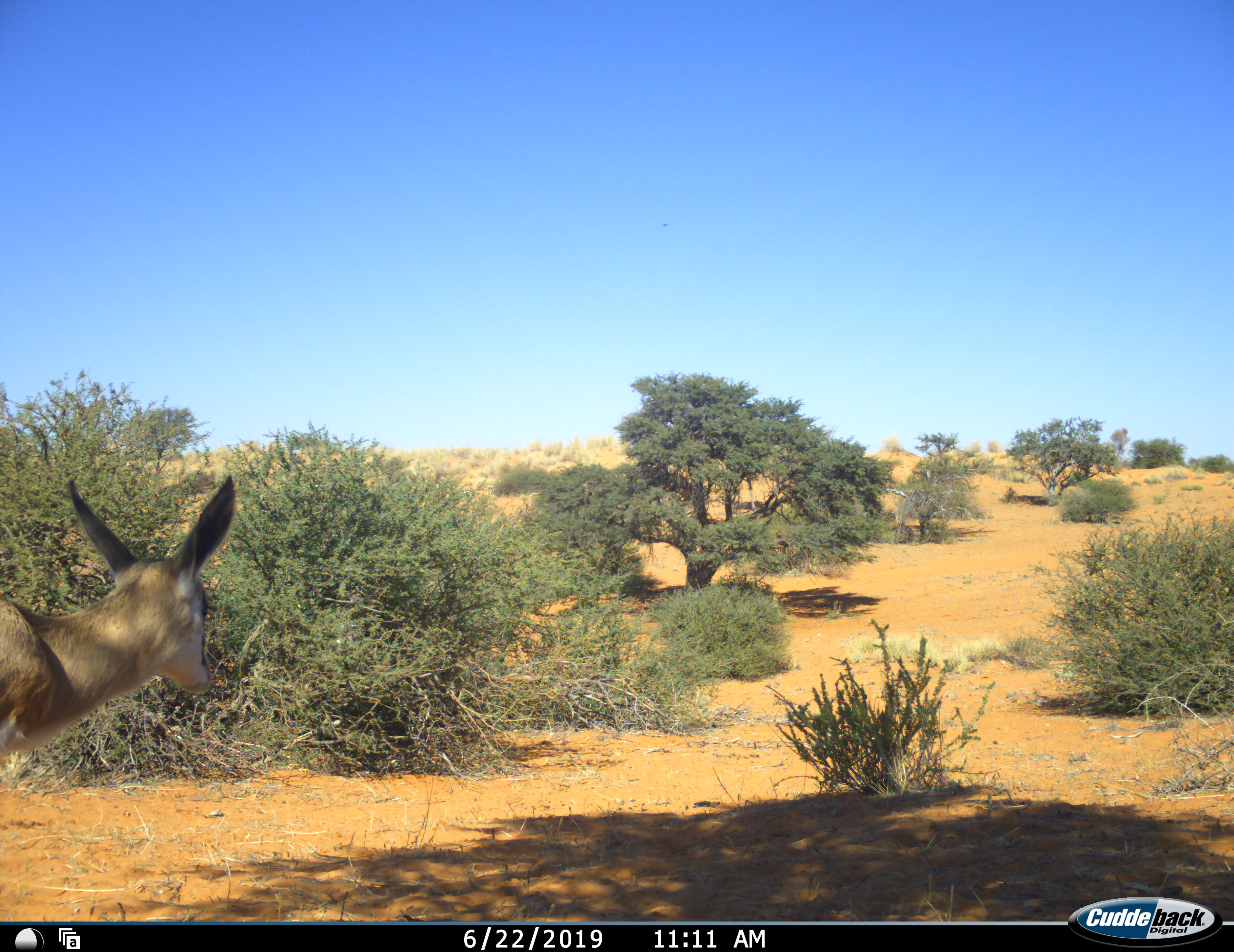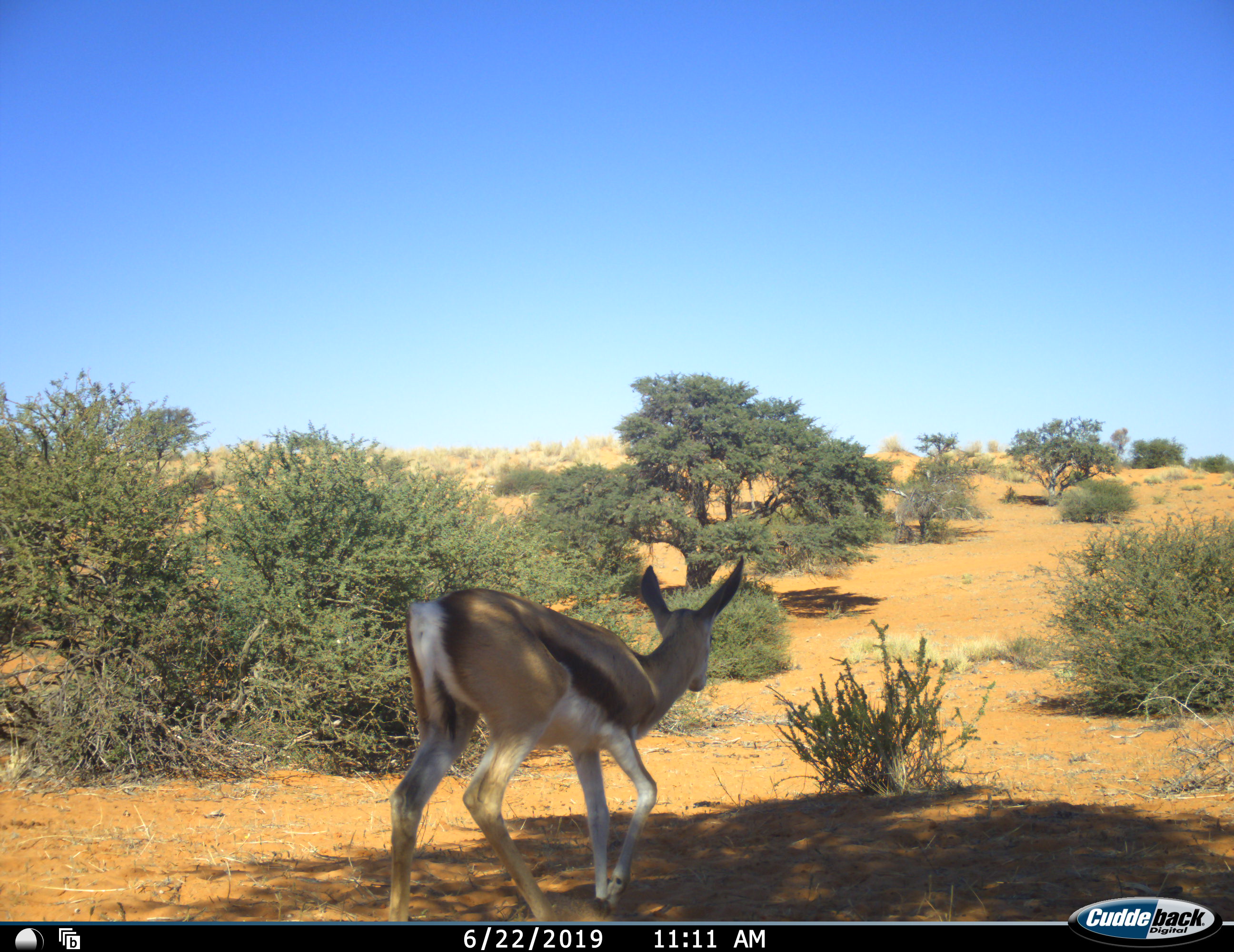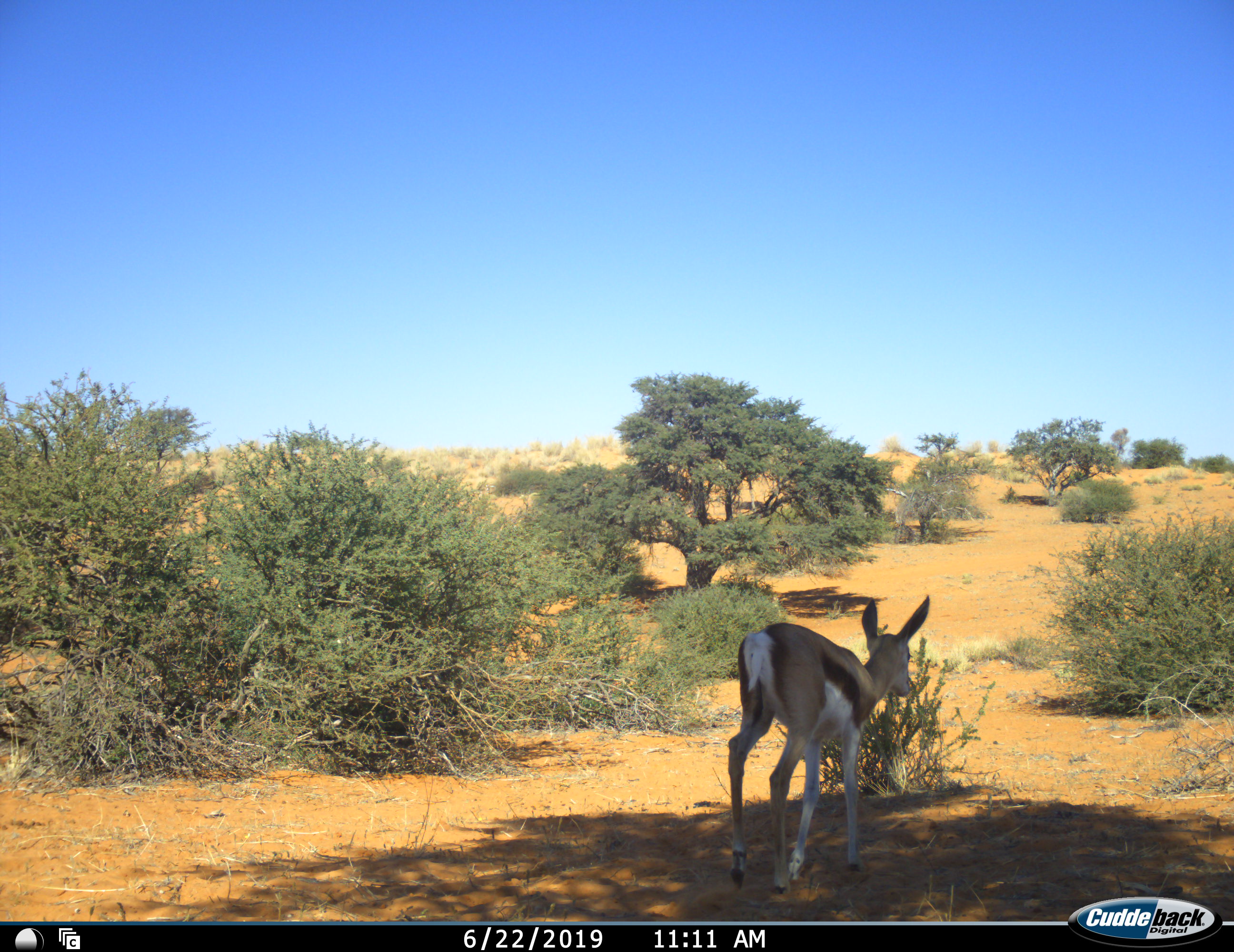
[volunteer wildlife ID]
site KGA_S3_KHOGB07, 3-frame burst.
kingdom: Animalia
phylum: Chordata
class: Mammalia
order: Artiodactyla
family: Bovidae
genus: Antidorcas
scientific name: Antidorcas marsupialis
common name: springbok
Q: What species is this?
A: Springbok (Antidorcas marsupialis).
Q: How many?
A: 1.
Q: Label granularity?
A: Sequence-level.